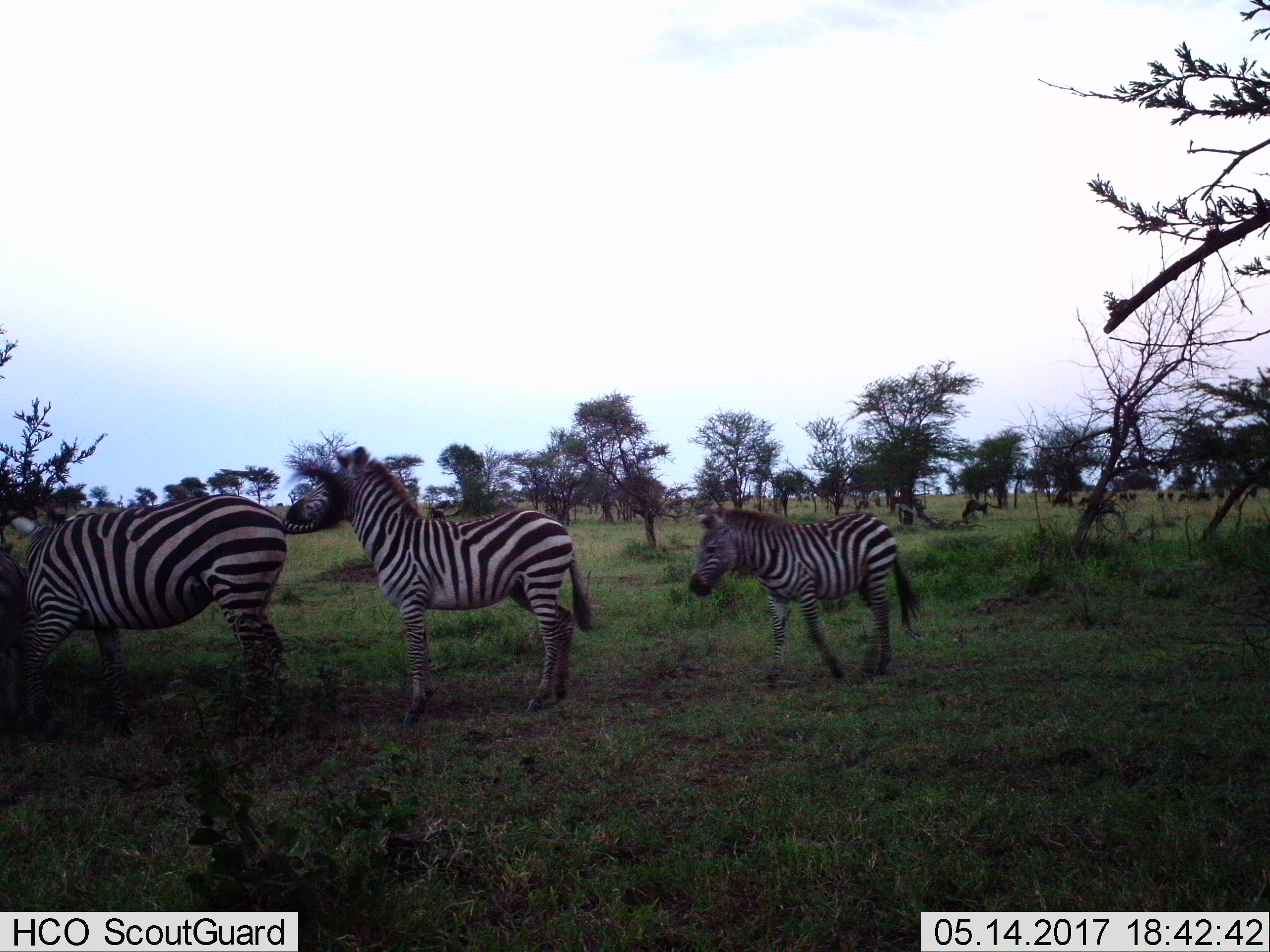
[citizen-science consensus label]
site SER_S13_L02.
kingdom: Animalia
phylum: Chordata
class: Mammalia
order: Perissodactyla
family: Equidae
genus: Equus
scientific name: Equus quagga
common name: plains zebra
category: zebraplains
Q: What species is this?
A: Zebraplains (plains zebra) (Equus quagga).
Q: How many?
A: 3.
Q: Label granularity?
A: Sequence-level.